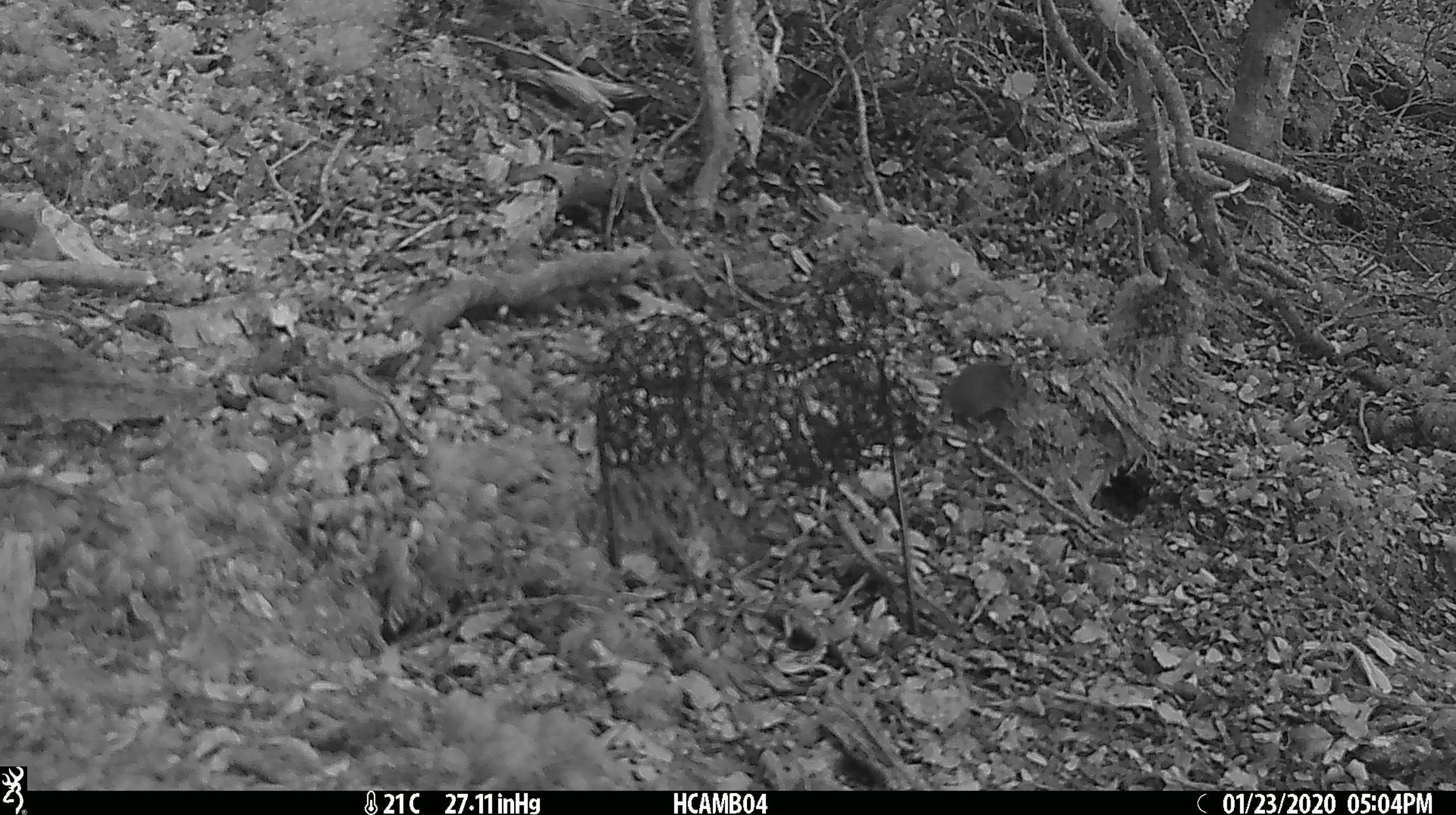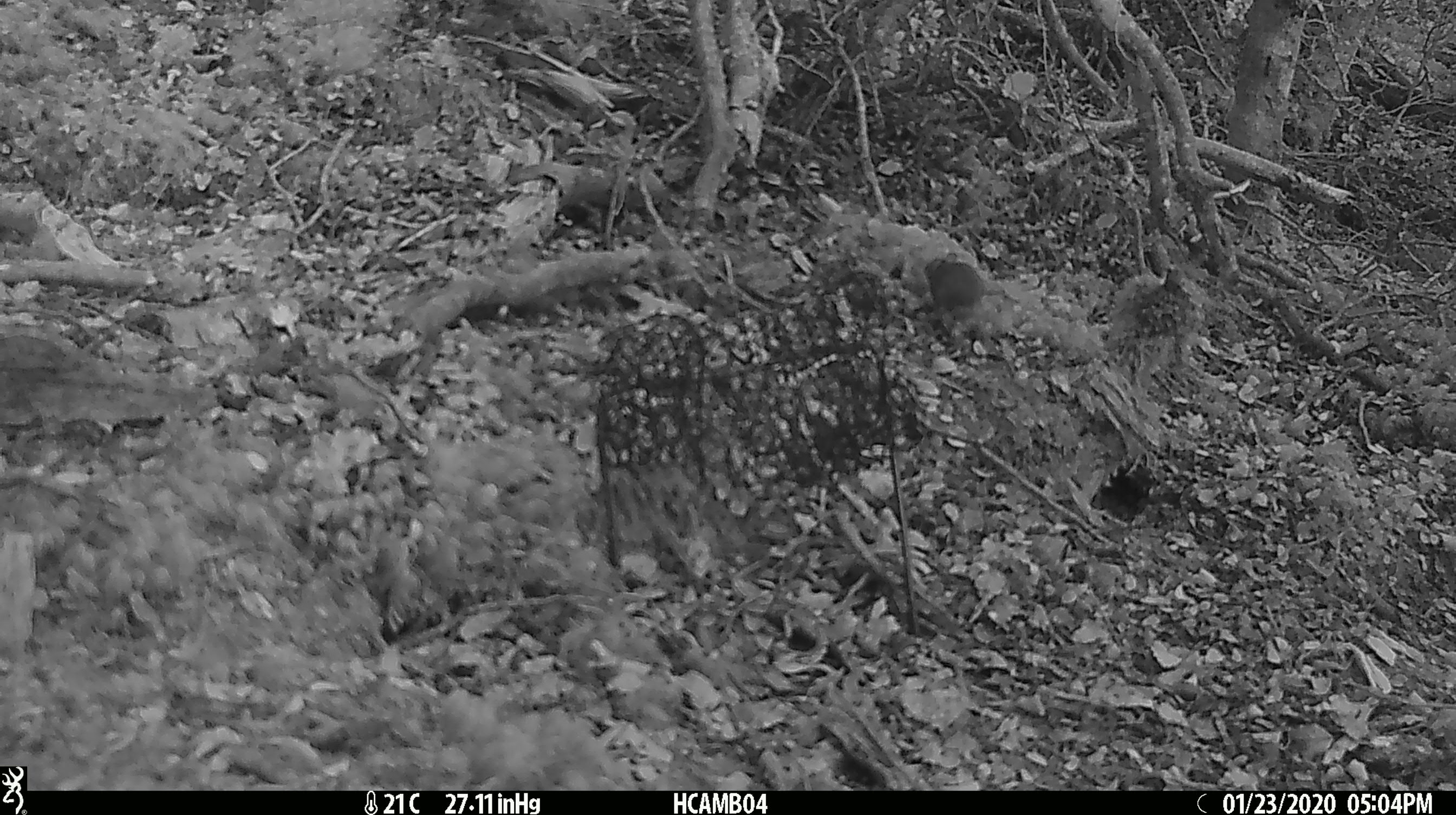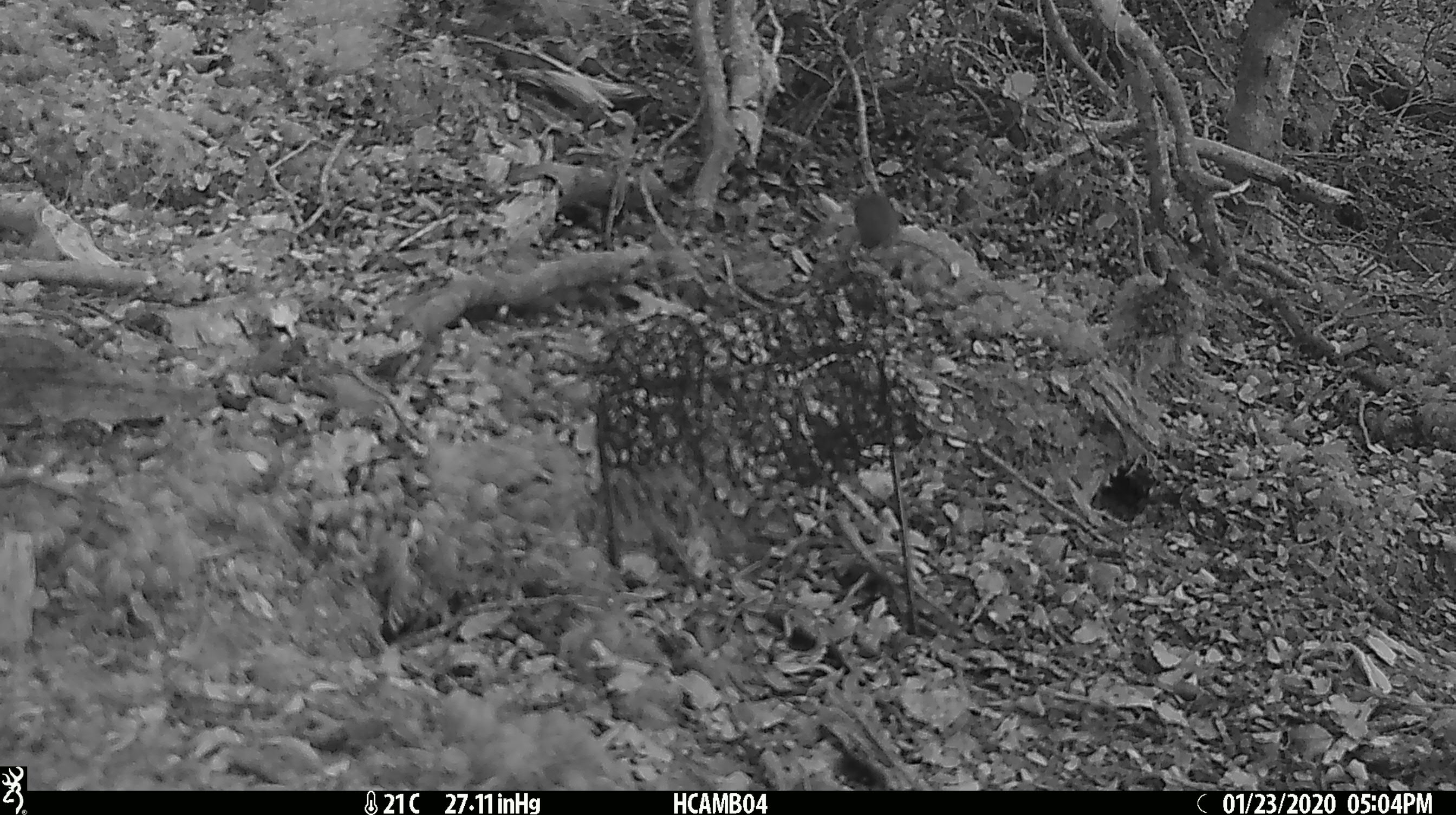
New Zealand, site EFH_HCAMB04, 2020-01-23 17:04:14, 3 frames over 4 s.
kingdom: Animalia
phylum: Chordata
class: Mammalia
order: Rodentia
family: Muridae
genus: Mus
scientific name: Mus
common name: mouse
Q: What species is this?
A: Mouse (Mus).